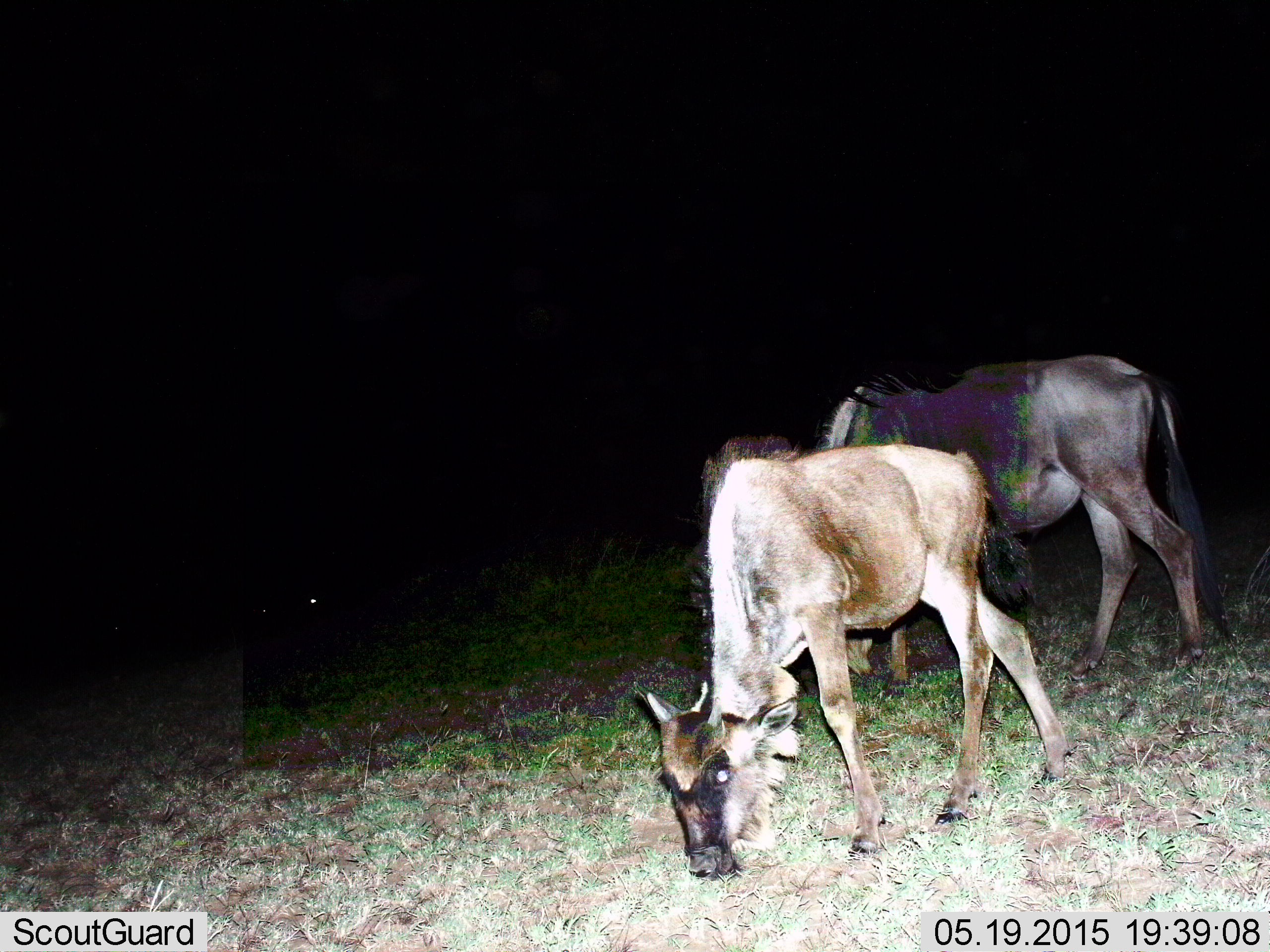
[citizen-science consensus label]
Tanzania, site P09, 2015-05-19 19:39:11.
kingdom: Animalia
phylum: Chordata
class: Mammalia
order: Artiodactyla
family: Bovidae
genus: Connochaetes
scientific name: Connochaetes taurinus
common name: blue wildebeest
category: wildebeest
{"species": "wildebeest (blue wildebeest) (Connochaetes taurinus)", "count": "2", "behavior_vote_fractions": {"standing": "30%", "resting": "0%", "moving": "0%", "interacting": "0%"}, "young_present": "50%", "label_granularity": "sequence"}